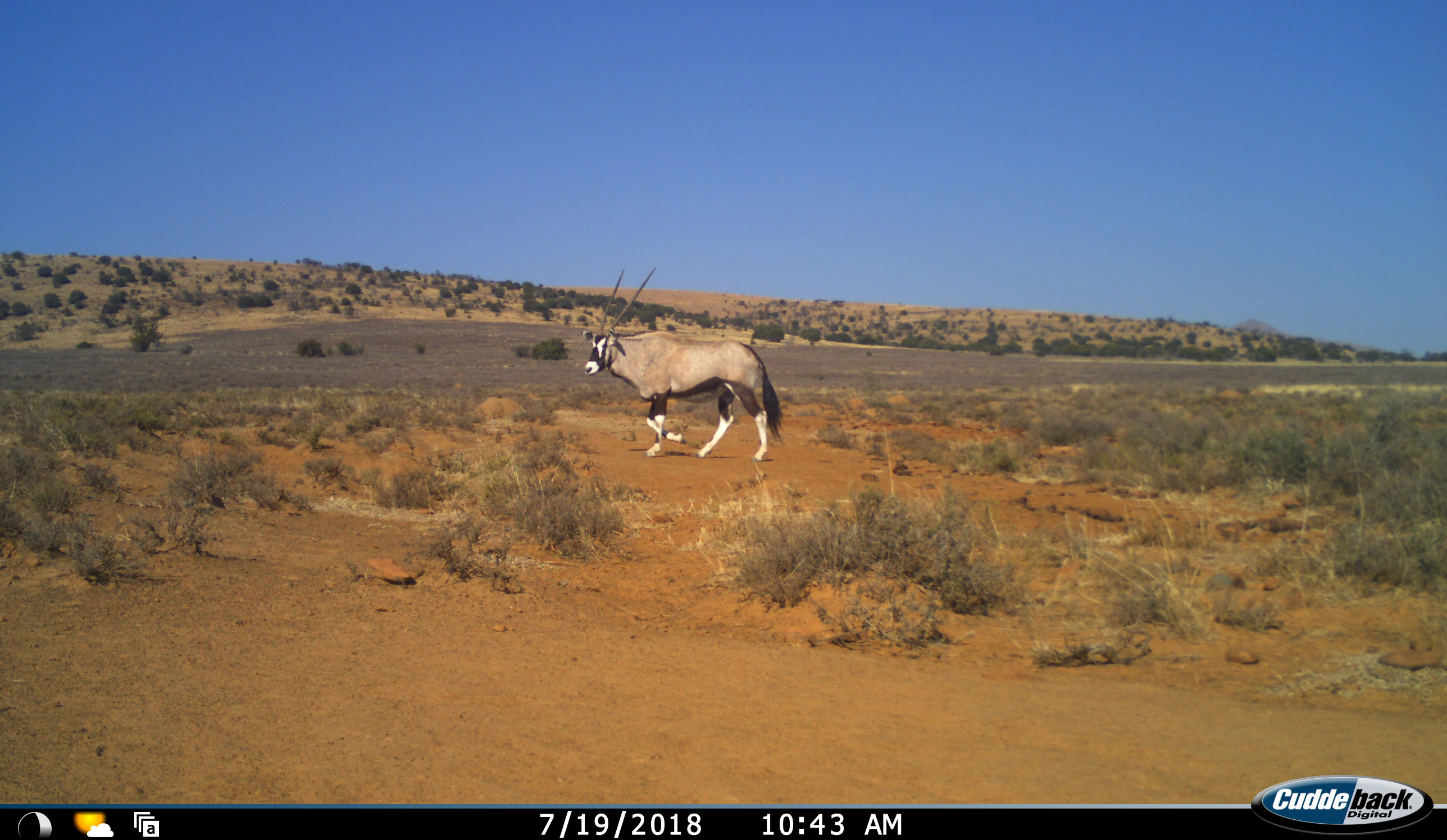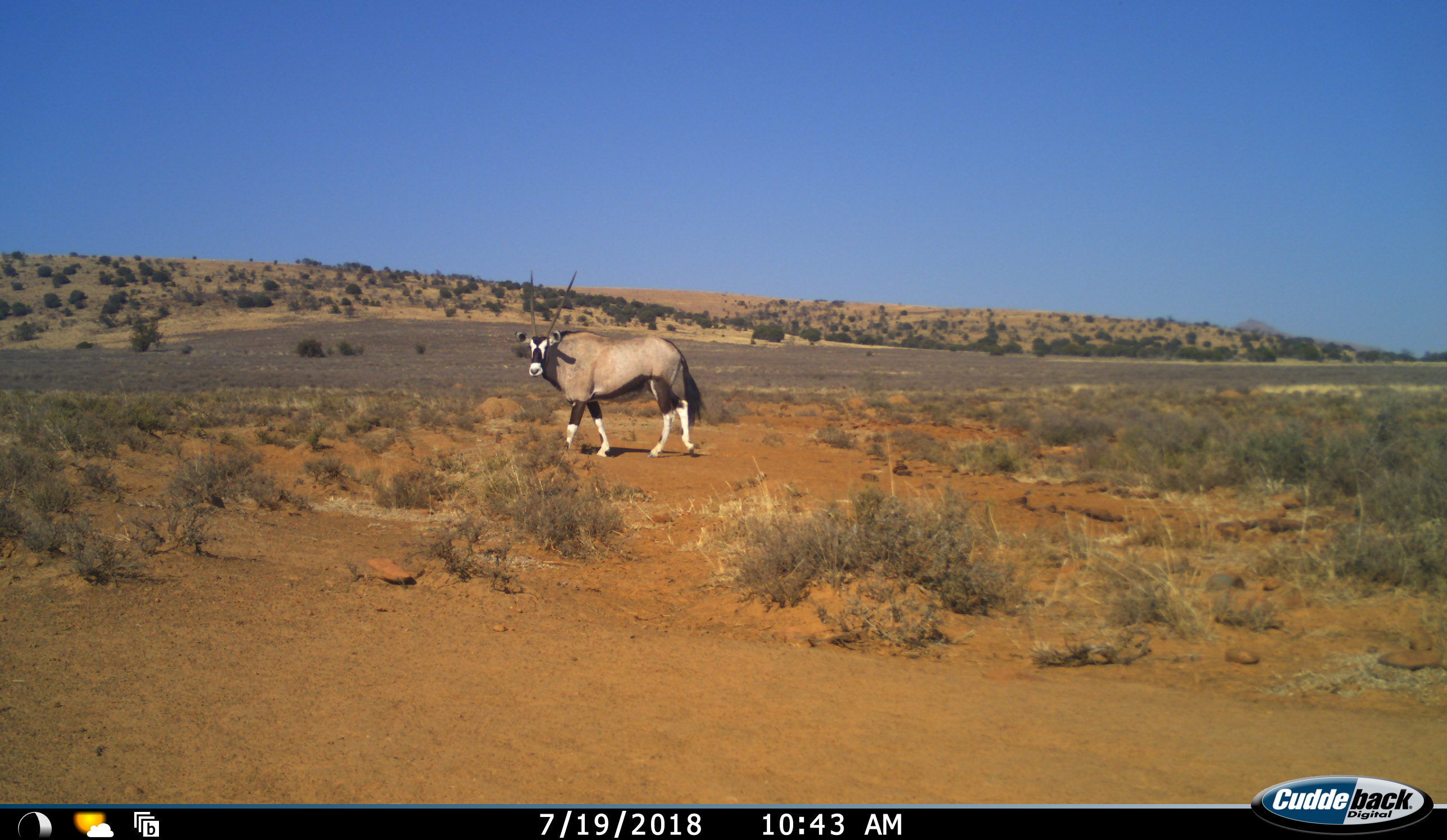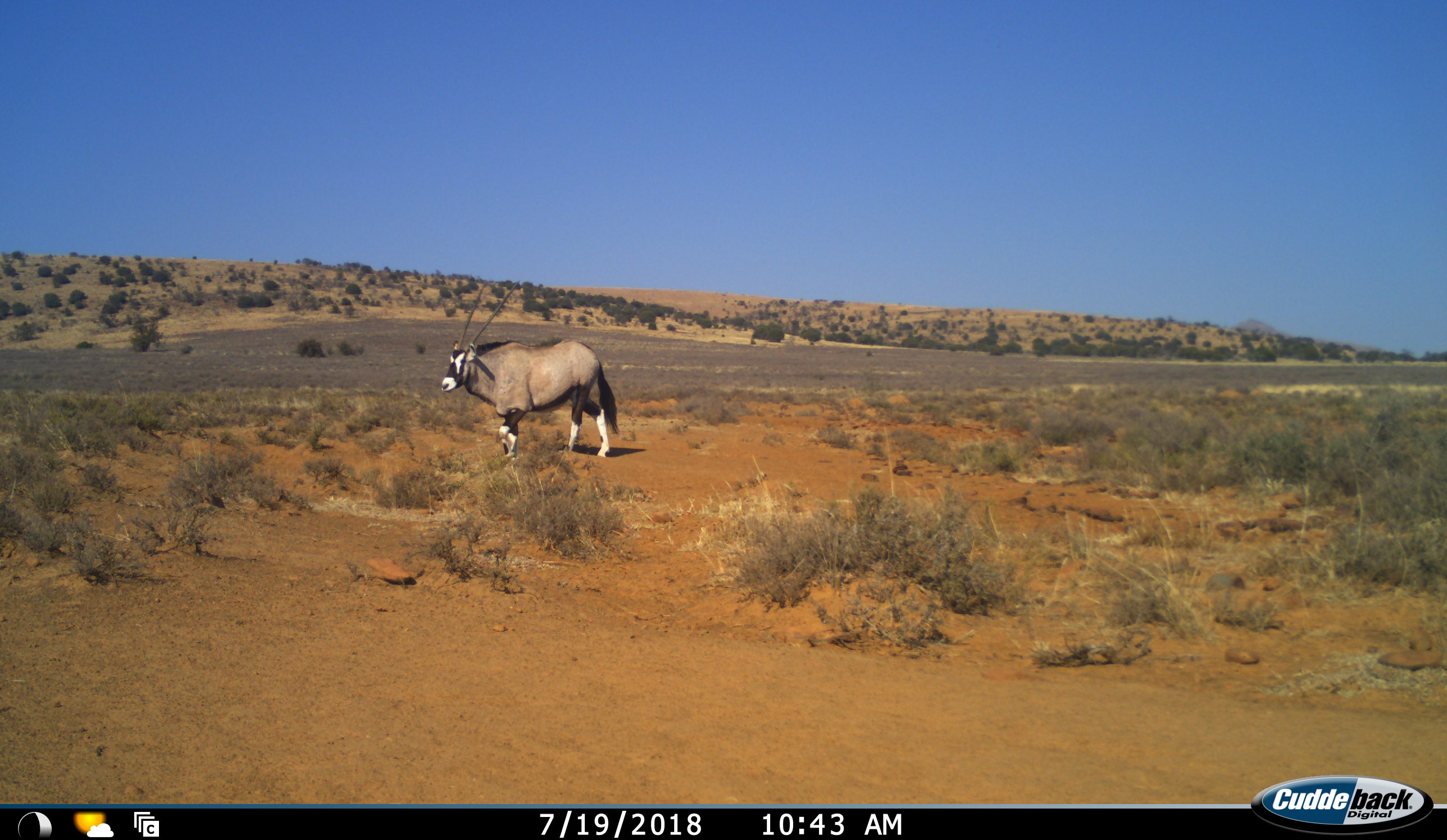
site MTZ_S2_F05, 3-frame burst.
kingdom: Animalia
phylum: Chordata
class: Mammalia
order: Artiodactyla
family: Bovidae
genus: Oryx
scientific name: Oryx gazella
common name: gemsbok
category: oryx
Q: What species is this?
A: Oryx (gemsbok) (Oryx gazella).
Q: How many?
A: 1.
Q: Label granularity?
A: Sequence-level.